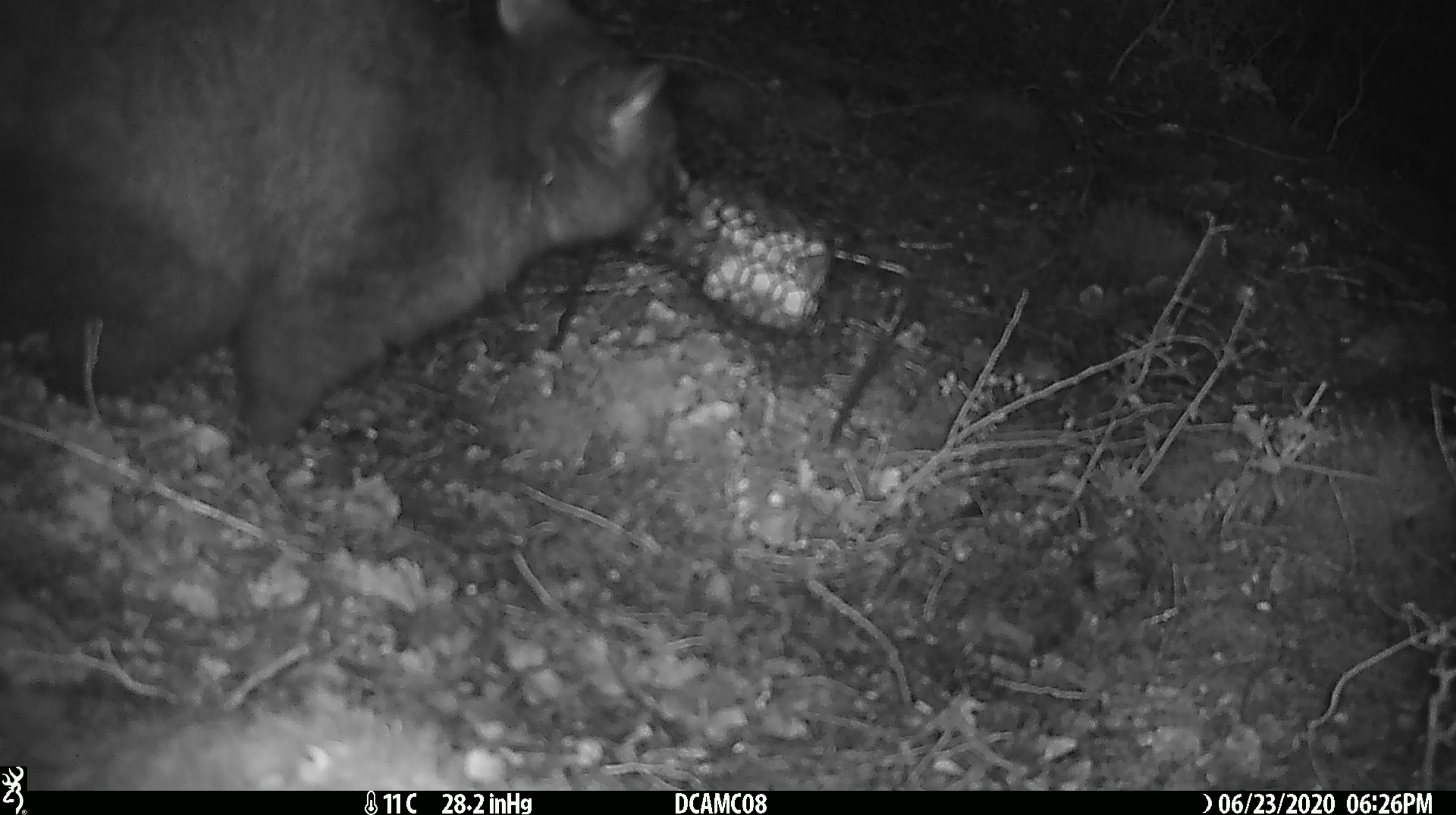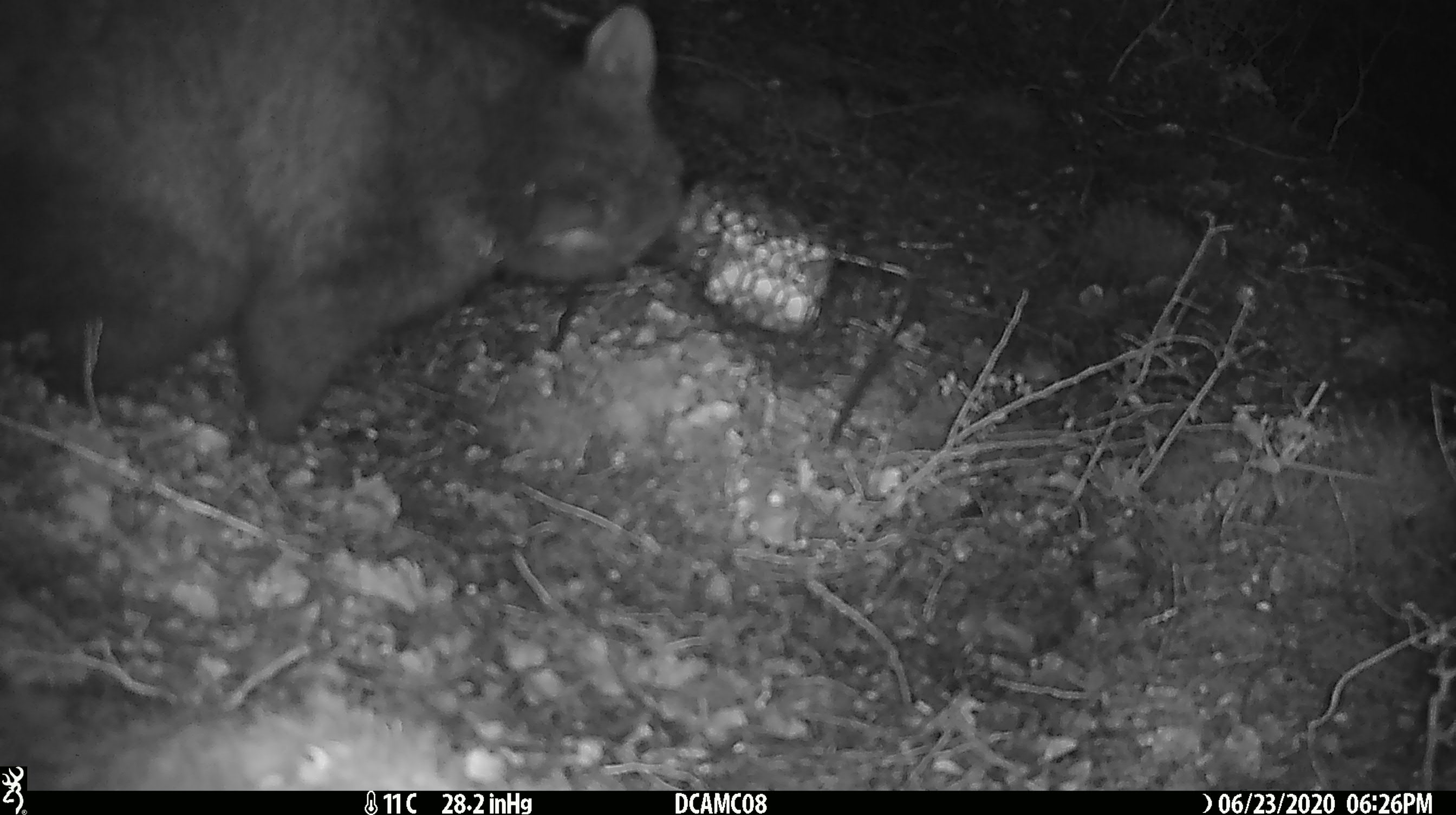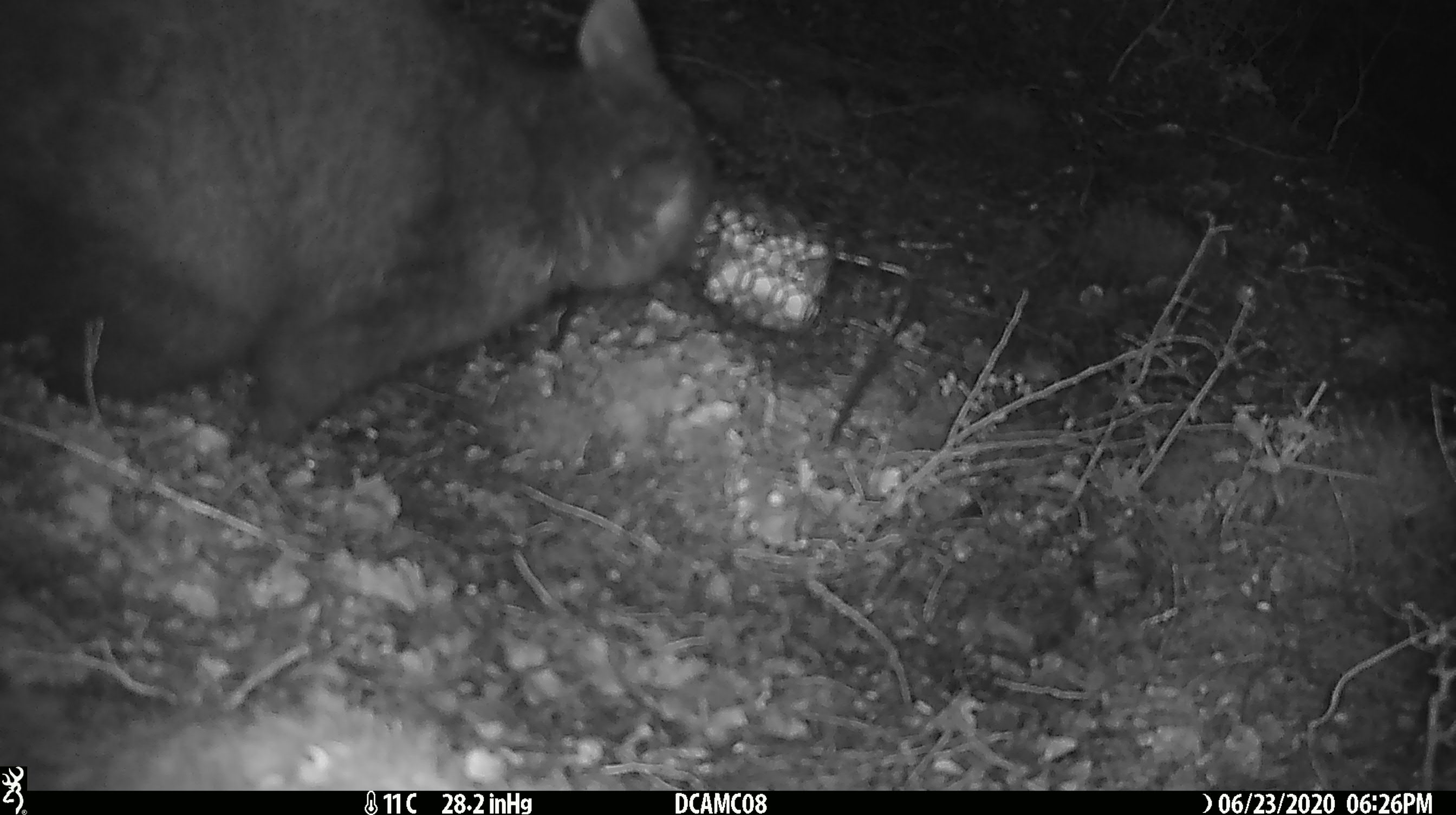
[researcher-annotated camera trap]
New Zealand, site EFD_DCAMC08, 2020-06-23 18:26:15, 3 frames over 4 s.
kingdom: Animalia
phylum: Chordata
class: Mammalia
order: Diprotodontia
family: Phalangeridae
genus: Trichosurus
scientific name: Trichosurus vulpecula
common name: common brushtail possum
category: possum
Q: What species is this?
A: Possum (common brushtail possum) (Trichosurus vulpecula).